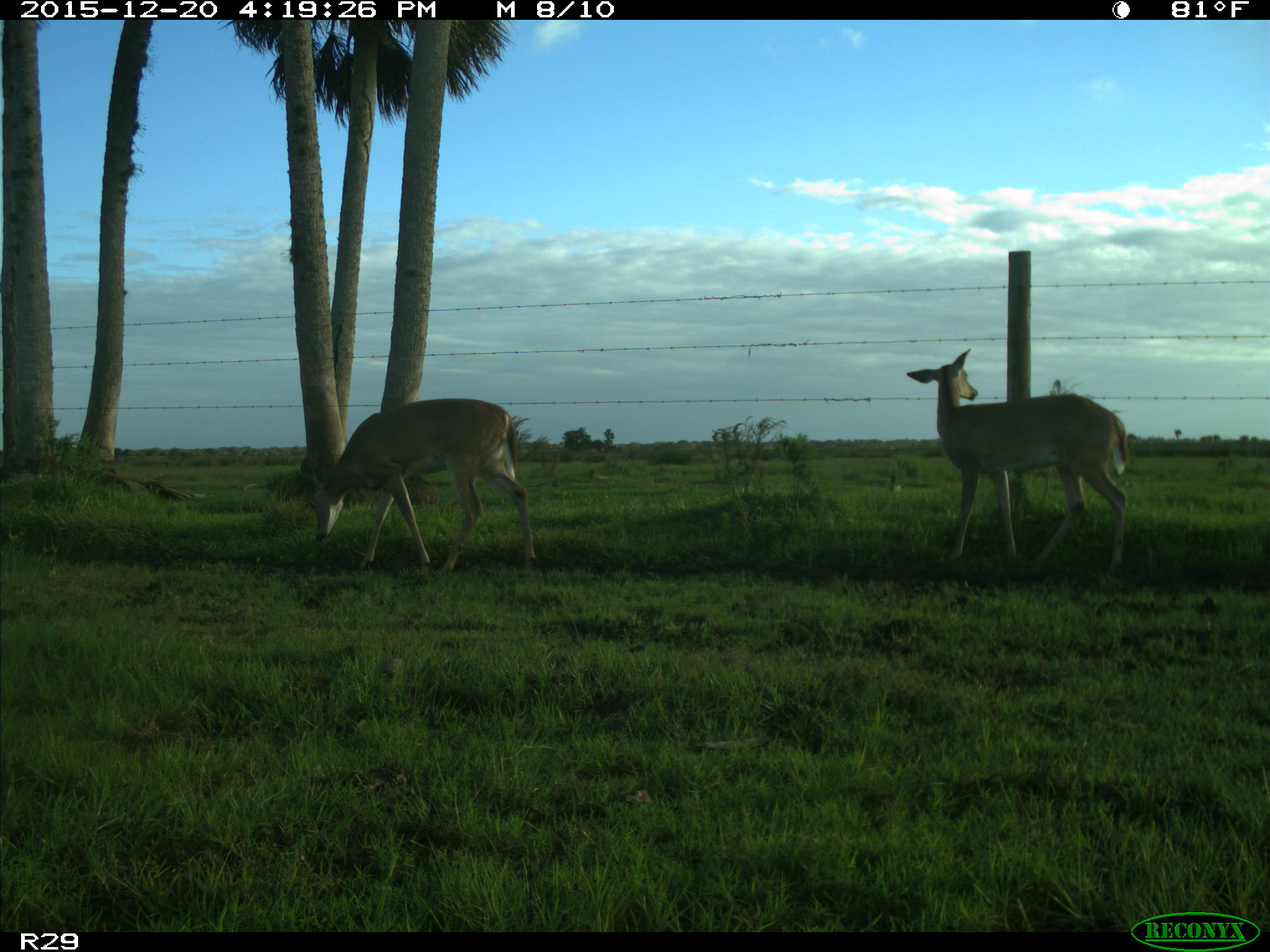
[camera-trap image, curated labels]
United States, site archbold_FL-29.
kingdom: Animalia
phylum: Chordata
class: Mammalia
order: Artiodactyla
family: Cervidae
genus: Odocoileus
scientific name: Odocoileus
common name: deer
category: unidentified deer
Unidentified deer (deer) (Odocoileus).